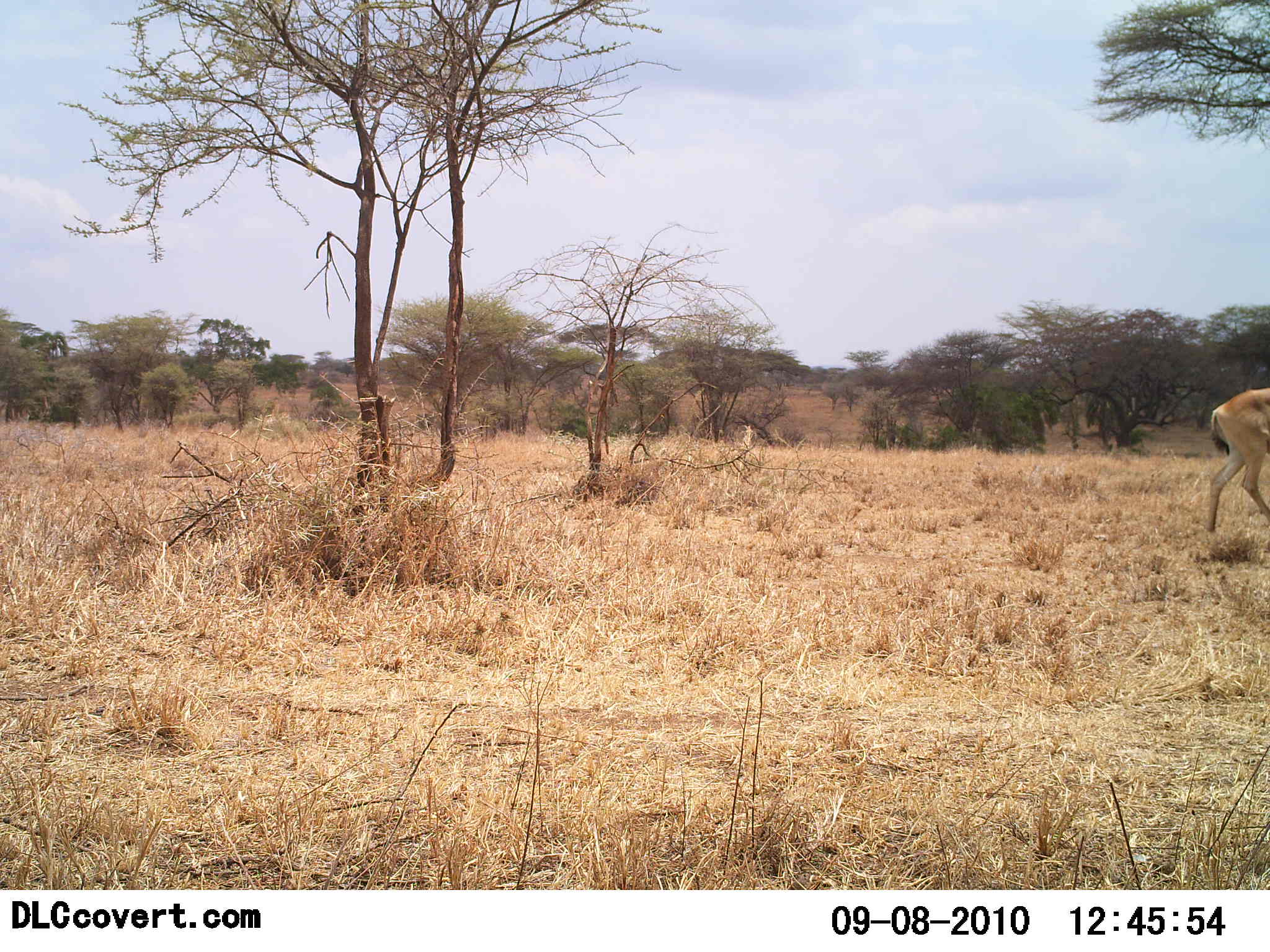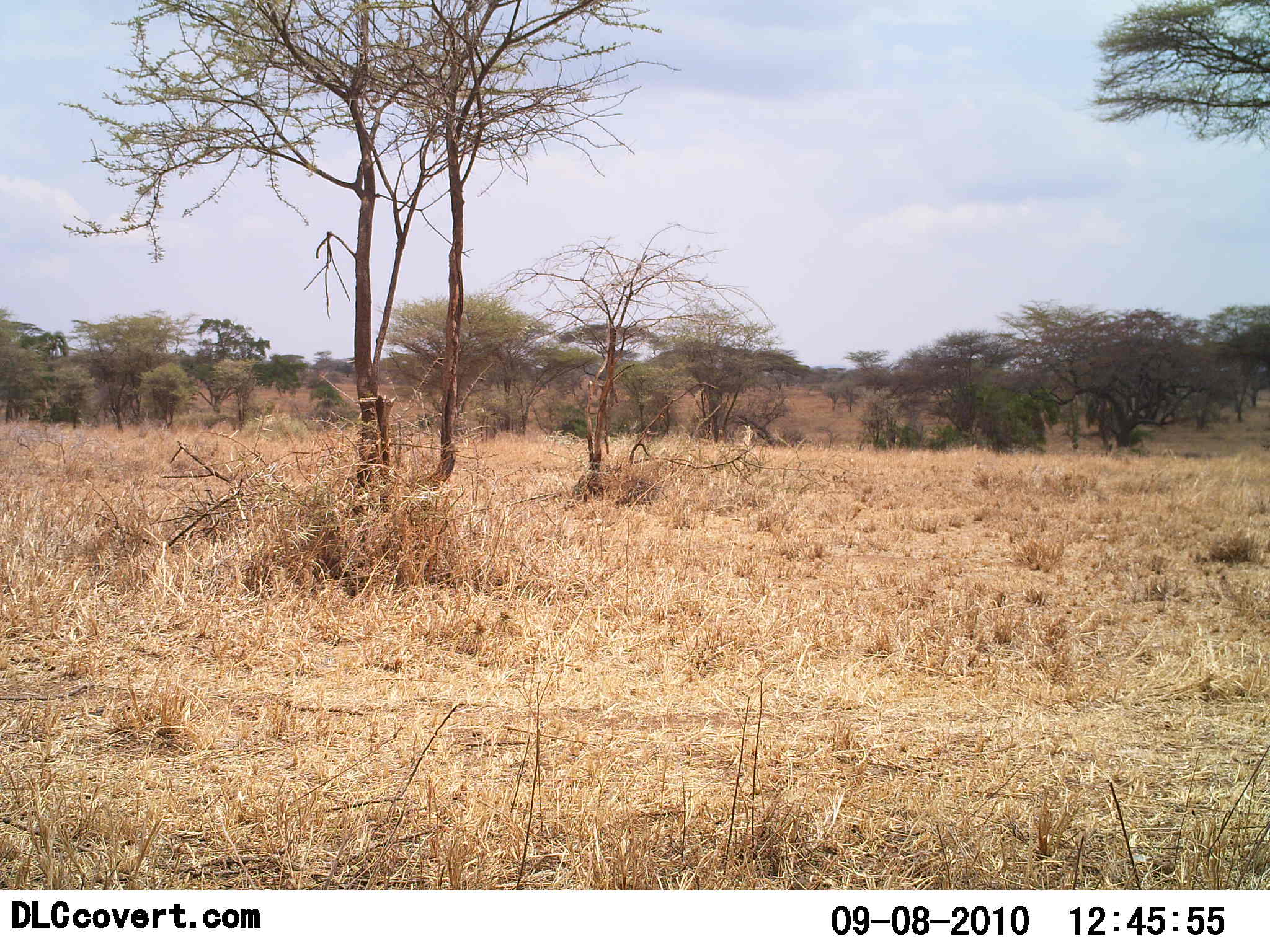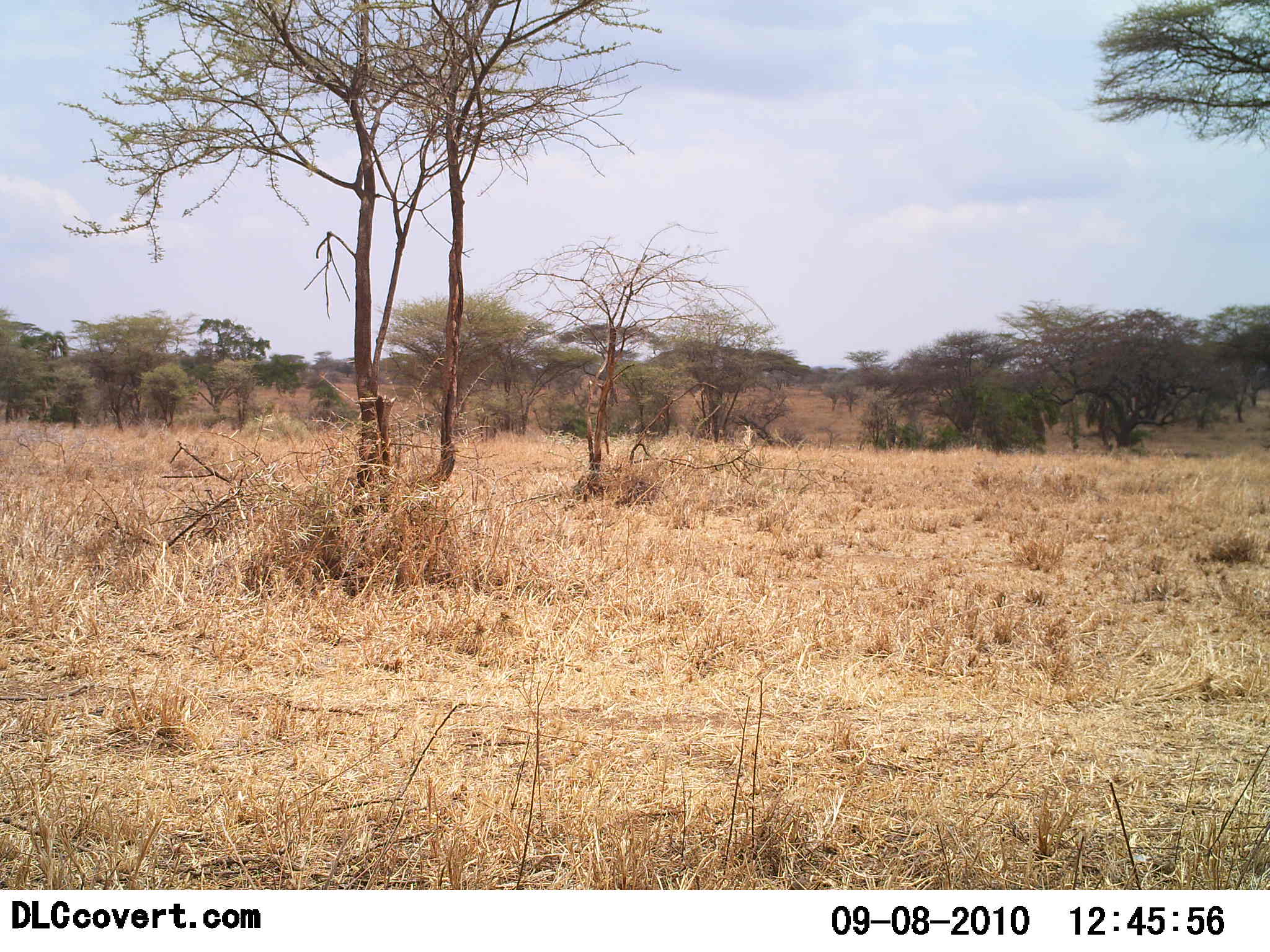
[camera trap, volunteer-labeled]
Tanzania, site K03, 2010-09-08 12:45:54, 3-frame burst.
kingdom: Animalia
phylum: Chordata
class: Mammalia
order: Artiodactyla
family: Bovidae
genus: Nanger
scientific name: Nanger granti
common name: grant's gazelle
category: gazellegrants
Gazellegrants (grant's gazelle) (Nanger granti), count 1. Behavior (volunteer vote fractions): standing 0%, resting 0%, moving 100%, interacting 0%. Young present (vote fraction): 0%. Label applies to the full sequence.